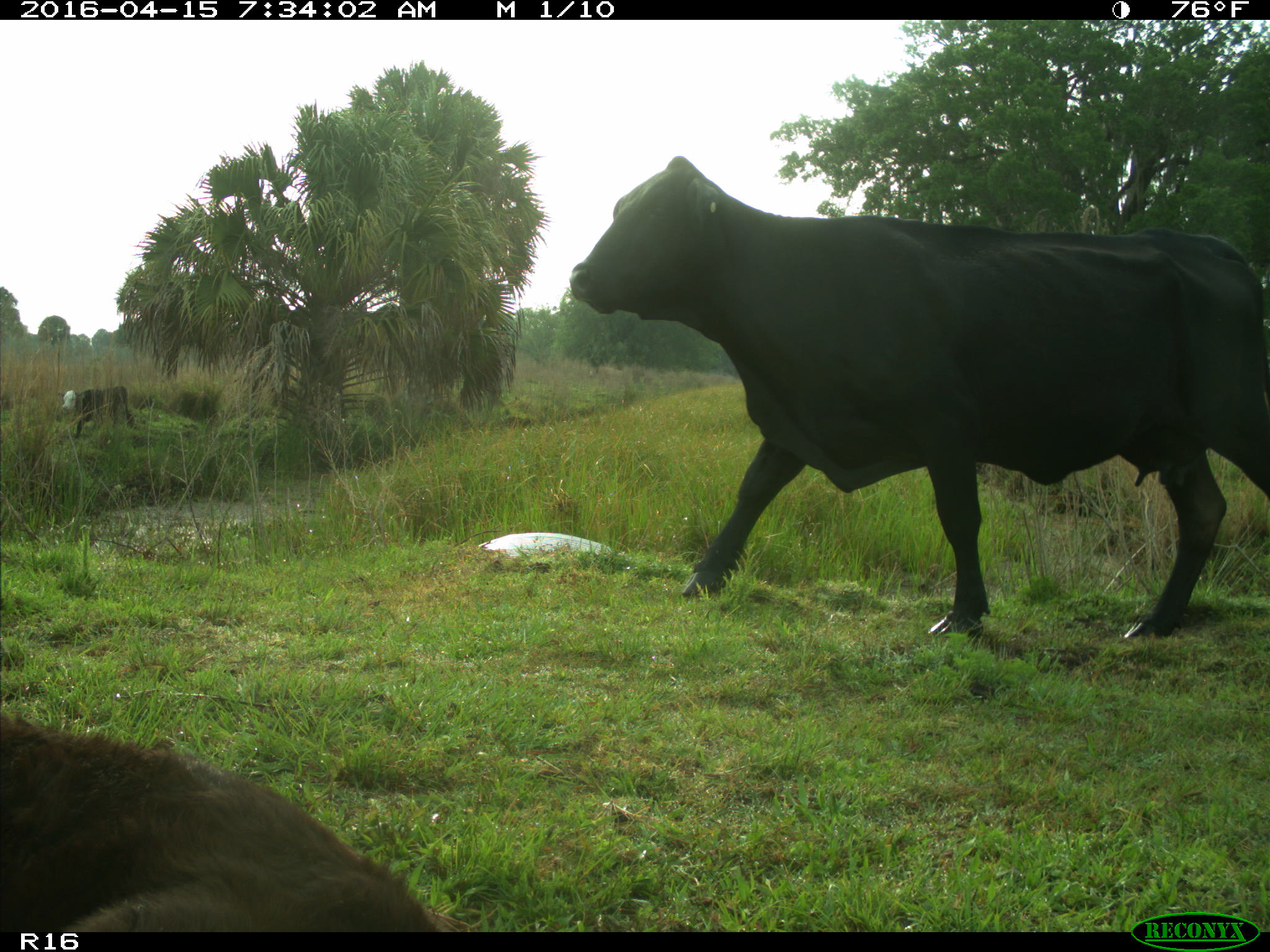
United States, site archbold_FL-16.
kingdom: Animalia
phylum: Chordata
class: Mammalia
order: Artiodactyla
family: Bovidae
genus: Bos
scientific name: Bos taurus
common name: domestic cow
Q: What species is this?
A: Bos taurus (domestic cow).